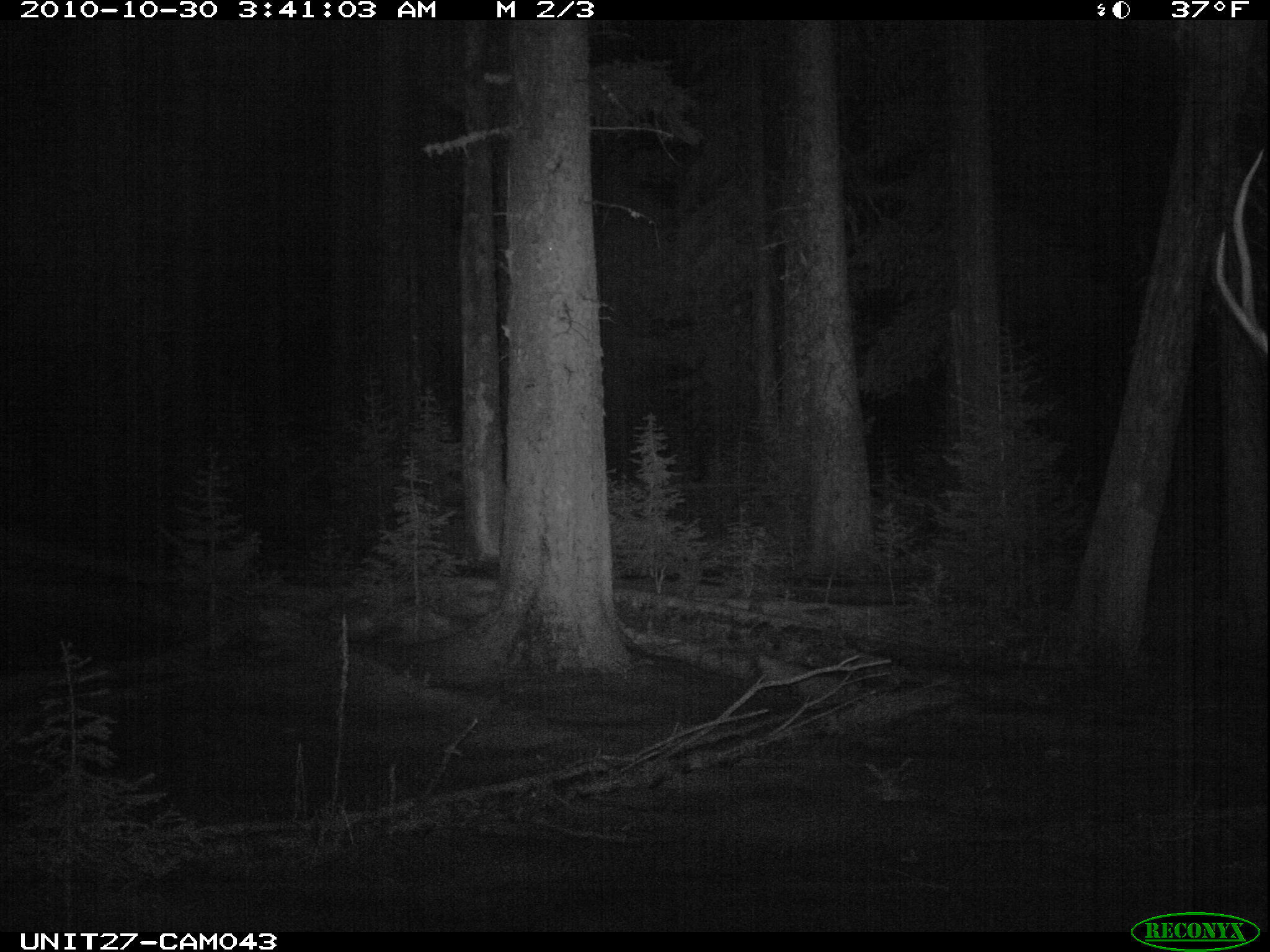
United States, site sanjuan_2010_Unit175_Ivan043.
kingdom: Animalia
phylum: Chordata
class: Mammalia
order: Artiodactyla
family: Cervidae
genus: Cervus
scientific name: Cervus elaphus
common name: red deer